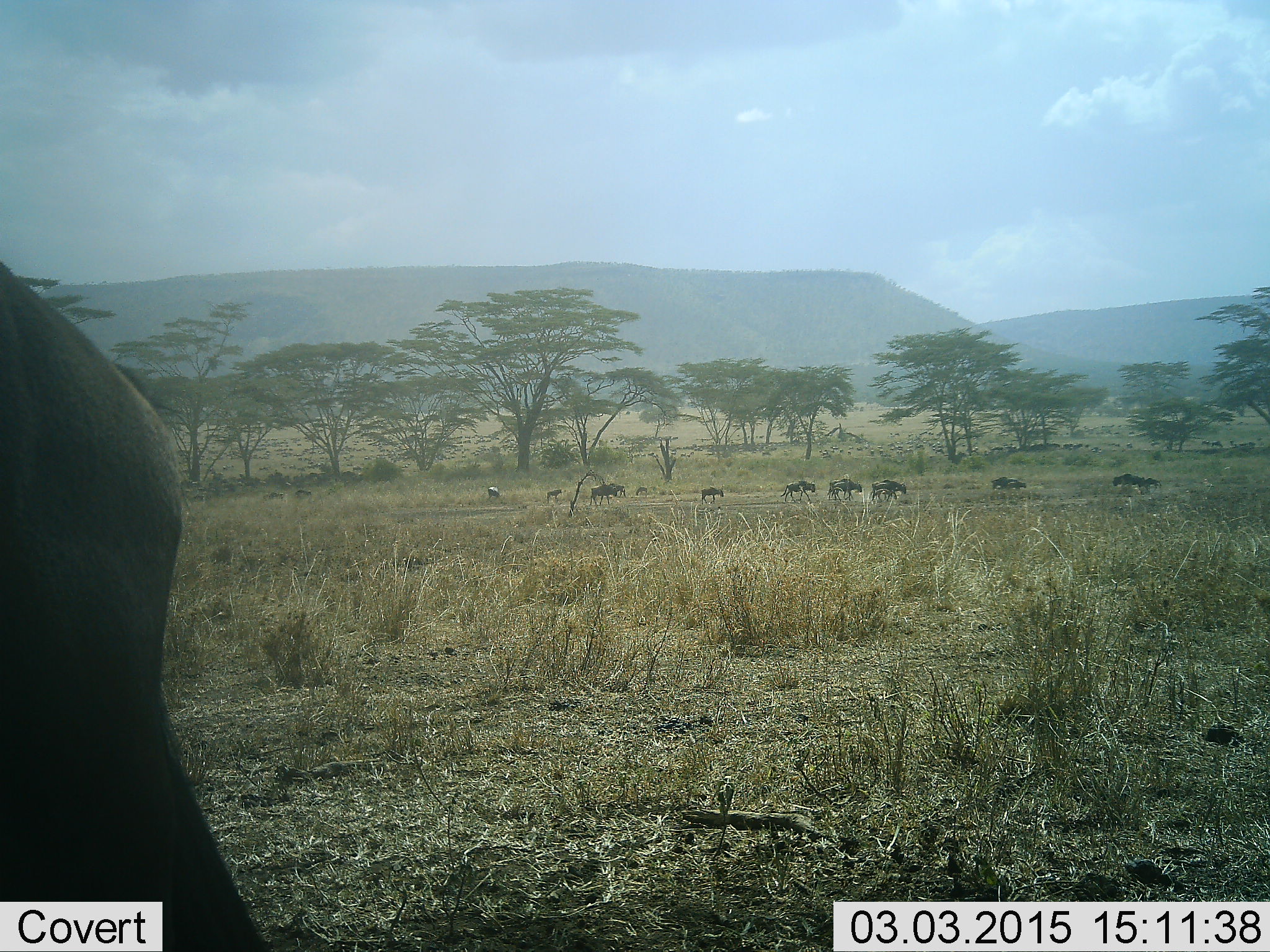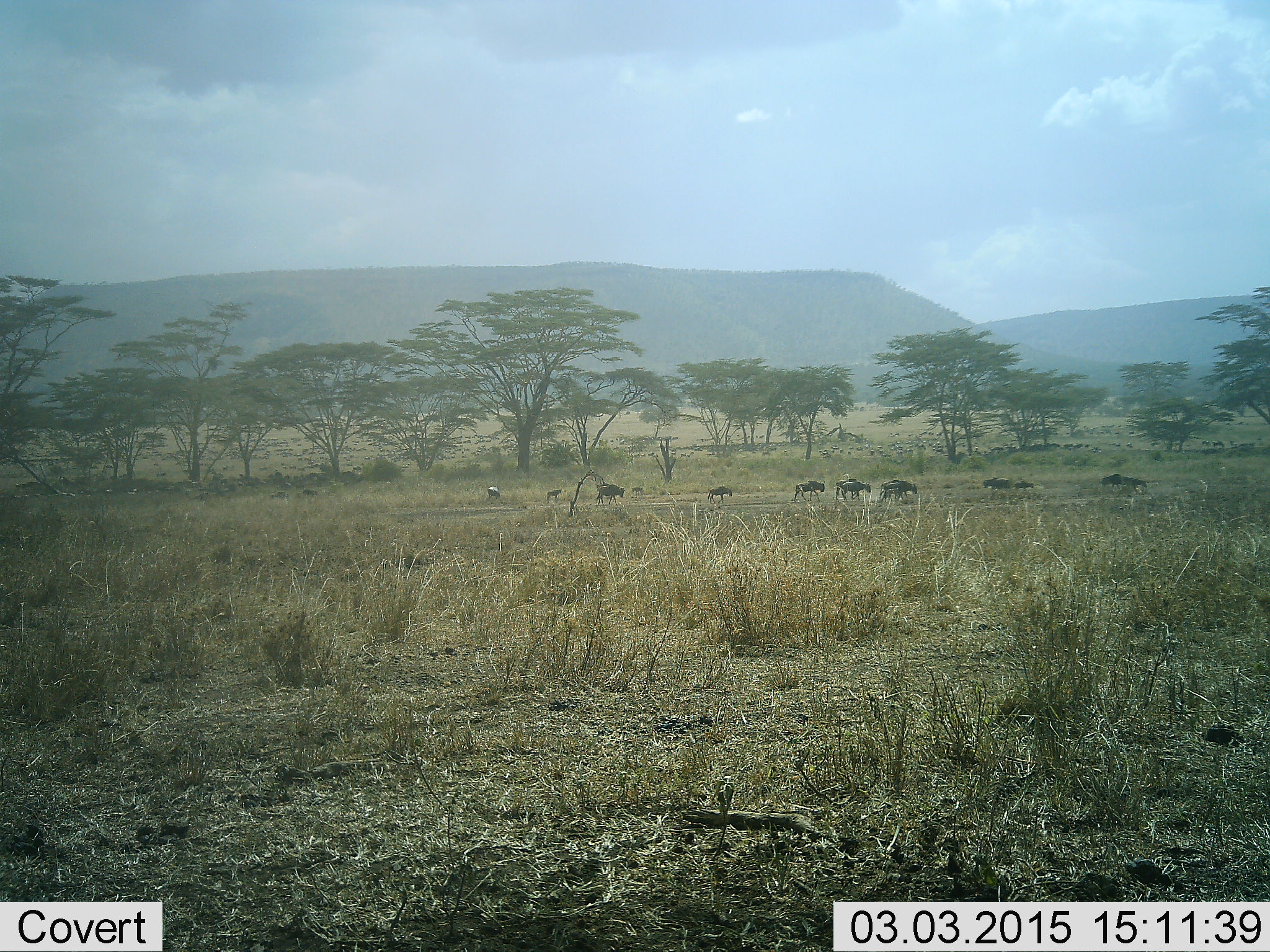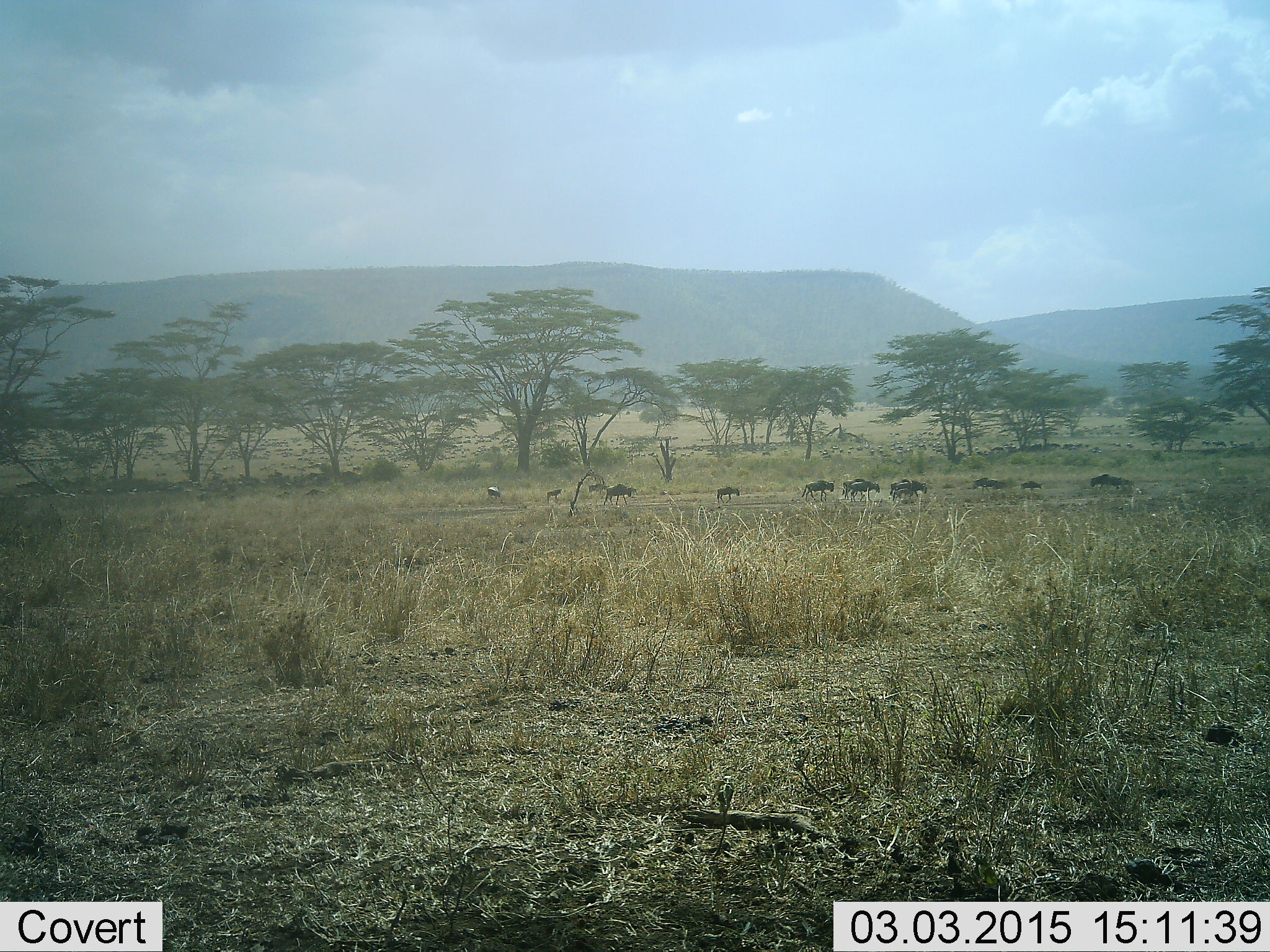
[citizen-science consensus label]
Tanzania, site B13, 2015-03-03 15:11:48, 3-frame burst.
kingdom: Animalia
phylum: Chordata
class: Mammalia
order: Artiodactyla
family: Bovidae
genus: Connochaetes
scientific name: Connochaetes taurinus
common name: blue wildebeest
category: wildebeest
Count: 11-50.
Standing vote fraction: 30%.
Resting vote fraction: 10%.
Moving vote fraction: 90%.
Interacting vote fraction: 0%.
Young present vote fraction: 20%.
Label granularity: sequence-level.